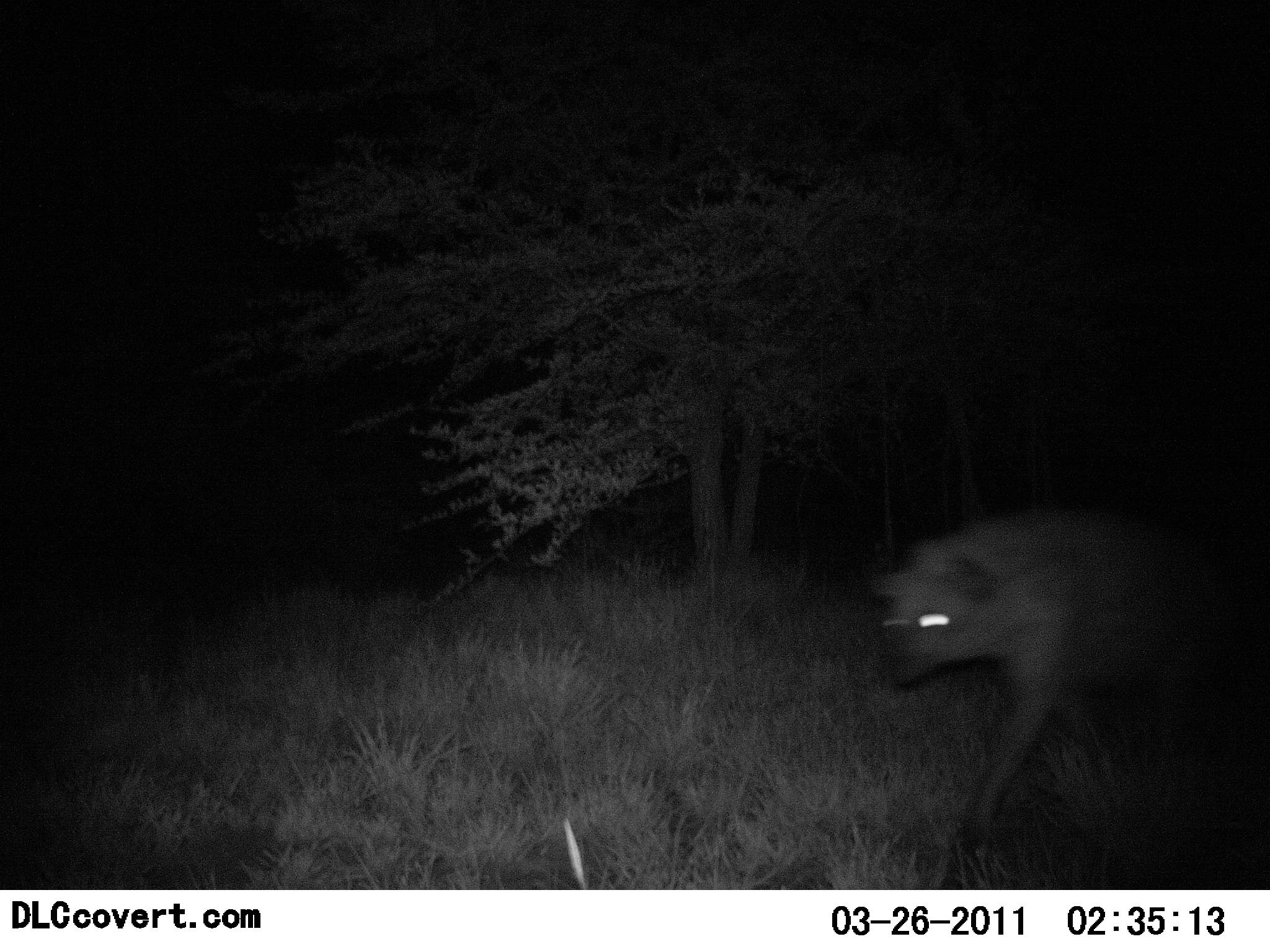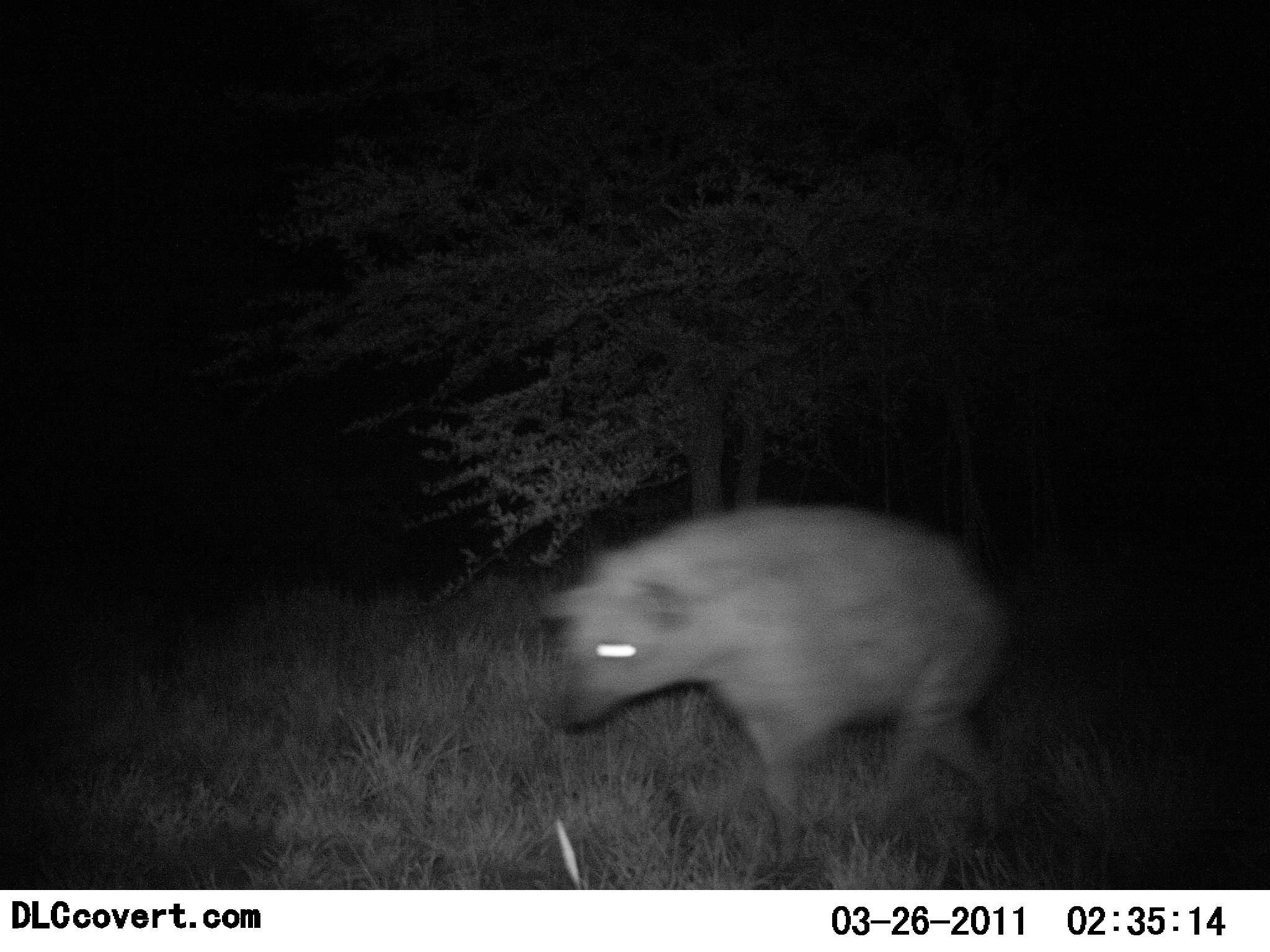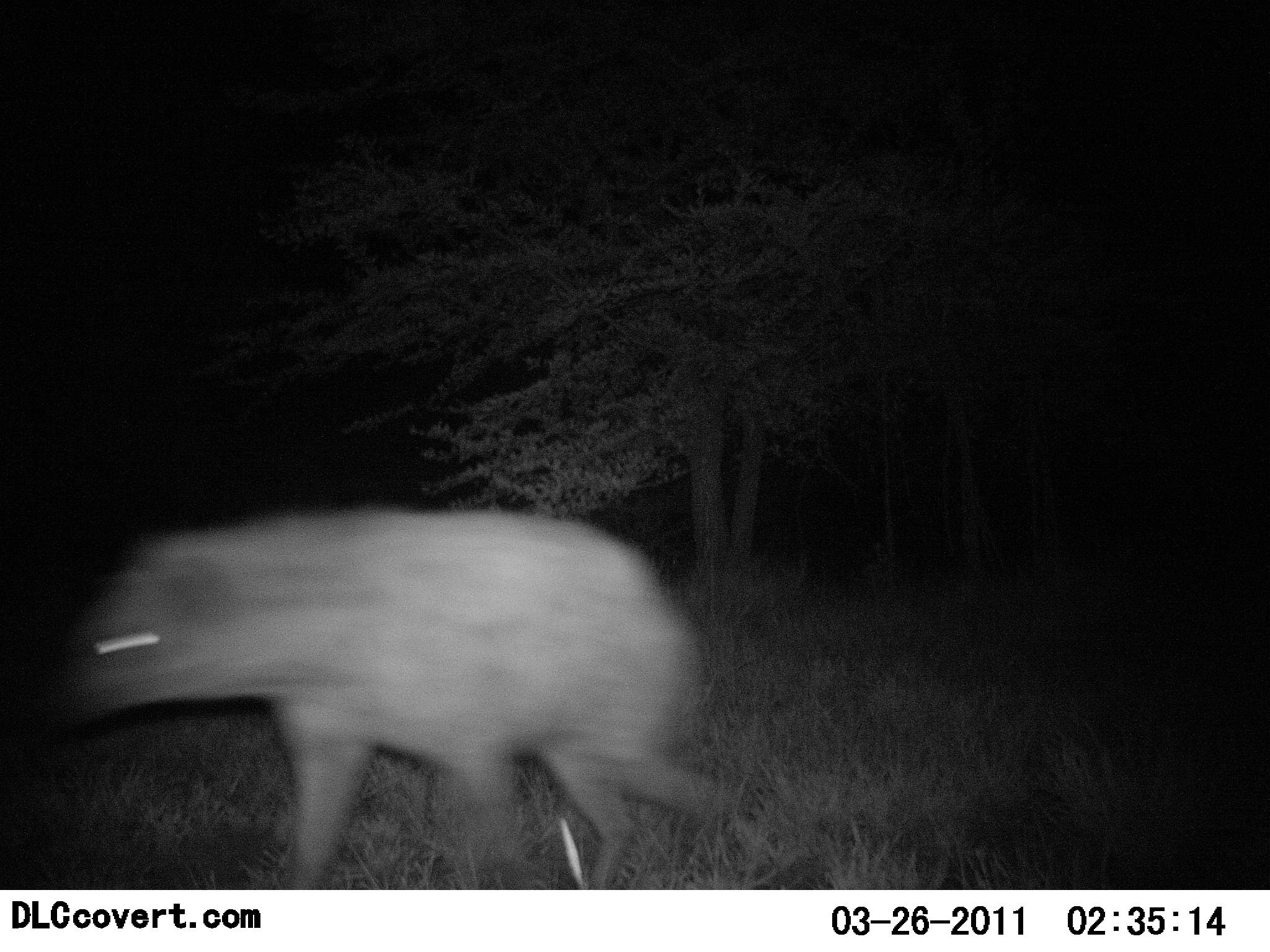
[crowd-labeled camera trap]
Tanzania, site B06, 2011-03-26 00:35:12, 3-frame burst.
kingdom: Animalia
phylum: Chordata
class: Mammalia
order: Carnivora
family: Hyaenidae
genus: Crocuta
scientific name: Crocuta crocuta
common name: spotted hyena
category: hyenaspotted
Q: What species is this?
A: Hyenaspotted (spotted hyena) (Crocuta crocuta).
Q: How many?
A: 1.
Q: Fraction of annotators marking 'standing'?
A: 8%.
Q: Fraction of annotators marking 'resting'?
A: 0%.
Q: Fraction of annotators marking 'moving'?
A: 100%.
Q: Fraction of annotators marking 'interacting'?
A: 0%.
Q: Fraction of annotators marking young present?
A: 0%.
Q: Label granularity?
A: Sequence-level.